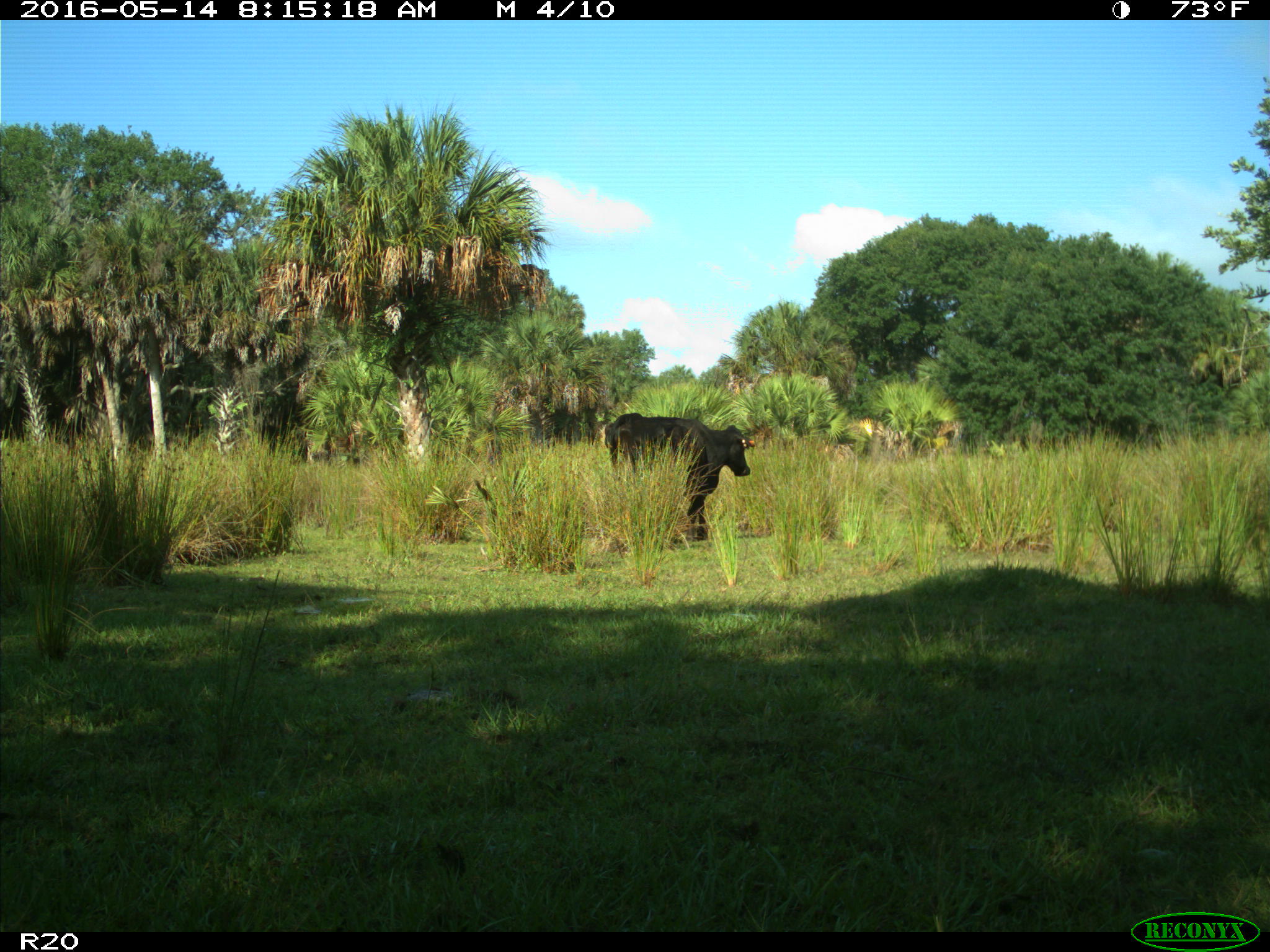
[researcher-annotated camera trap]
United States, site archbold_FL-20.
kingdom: Animalia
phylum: Chordata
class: Mammalia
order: Artiodactyla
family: Bovidae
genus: Bos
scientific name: Bos taurus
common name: domestic cow